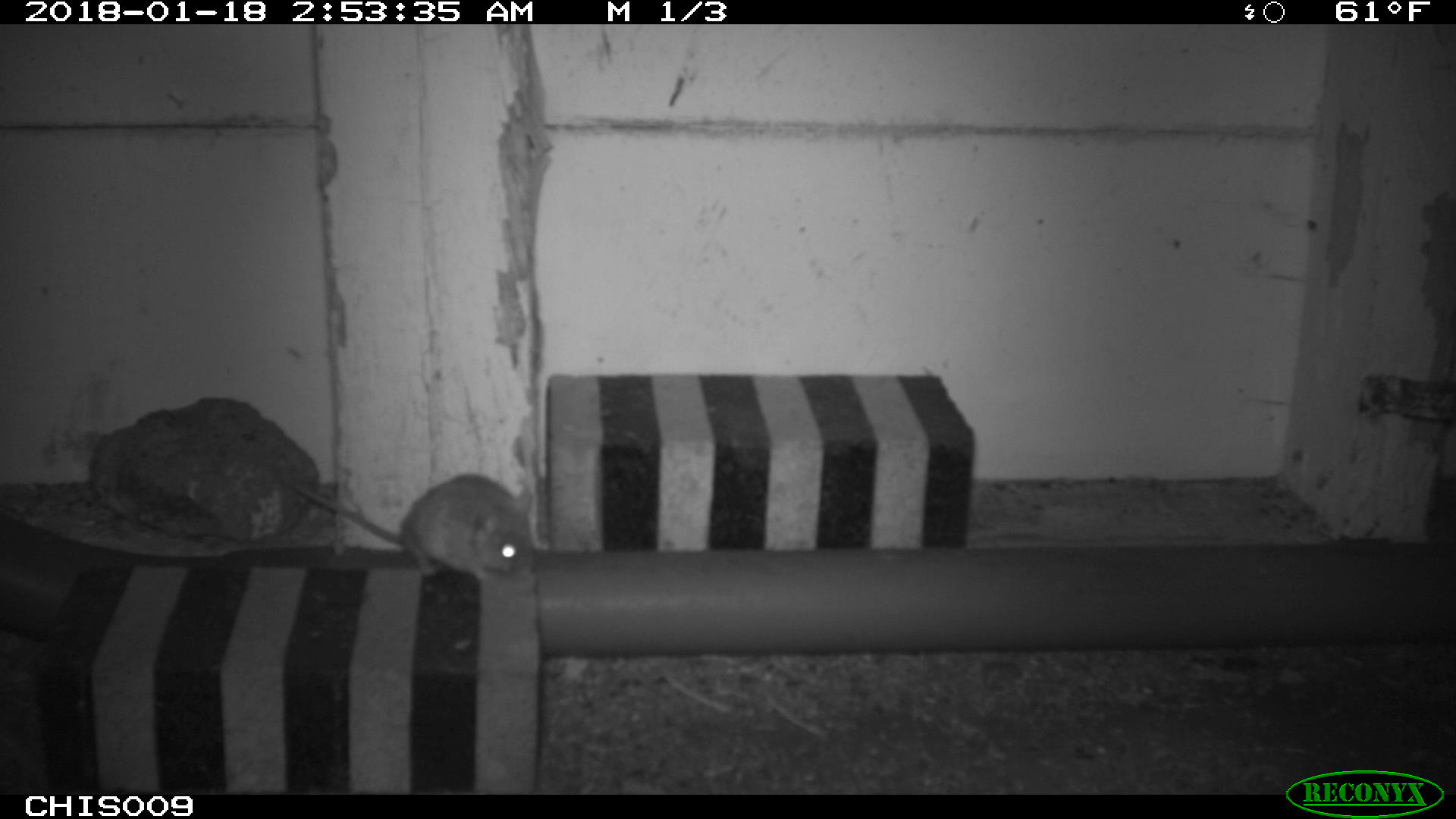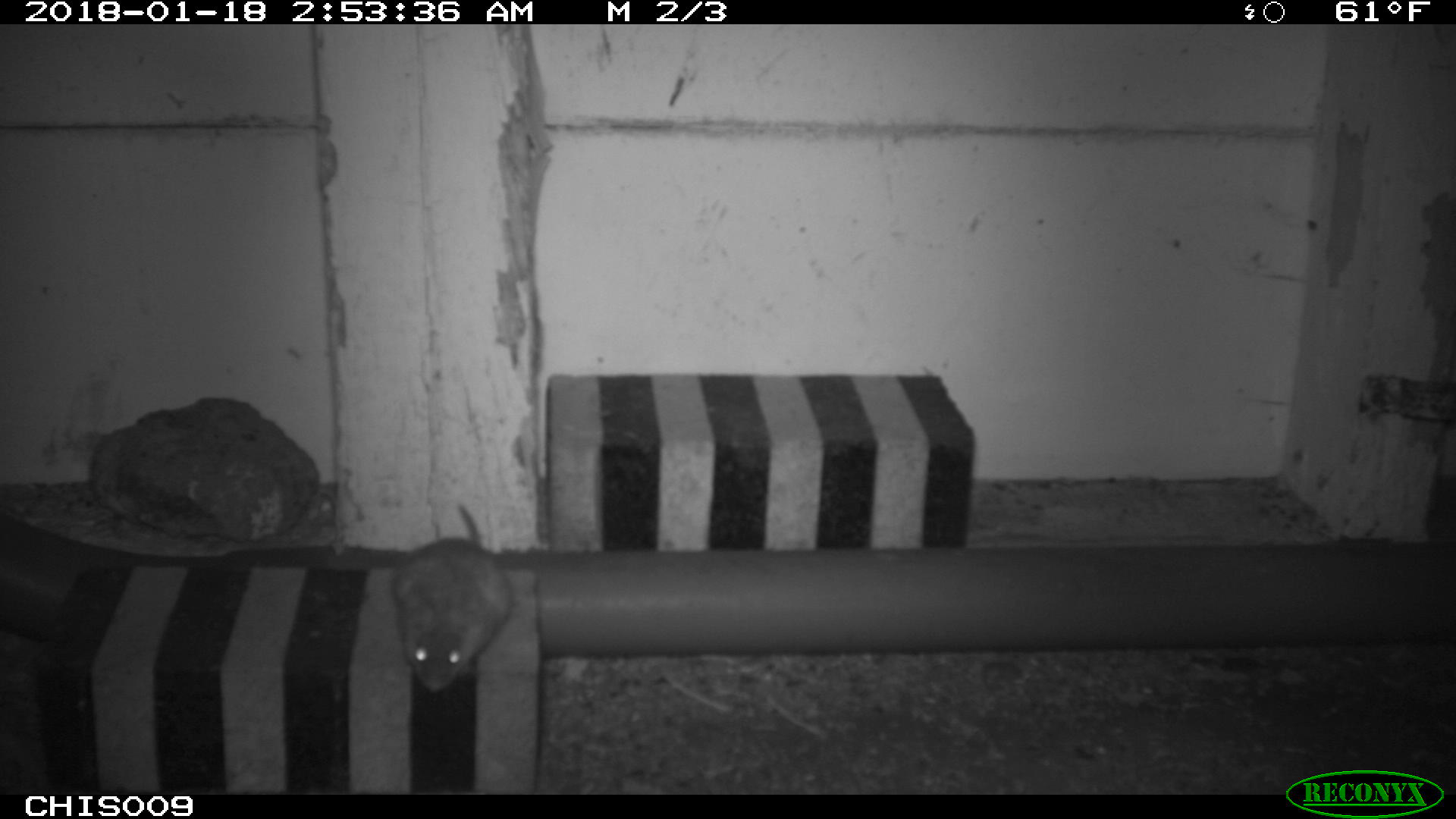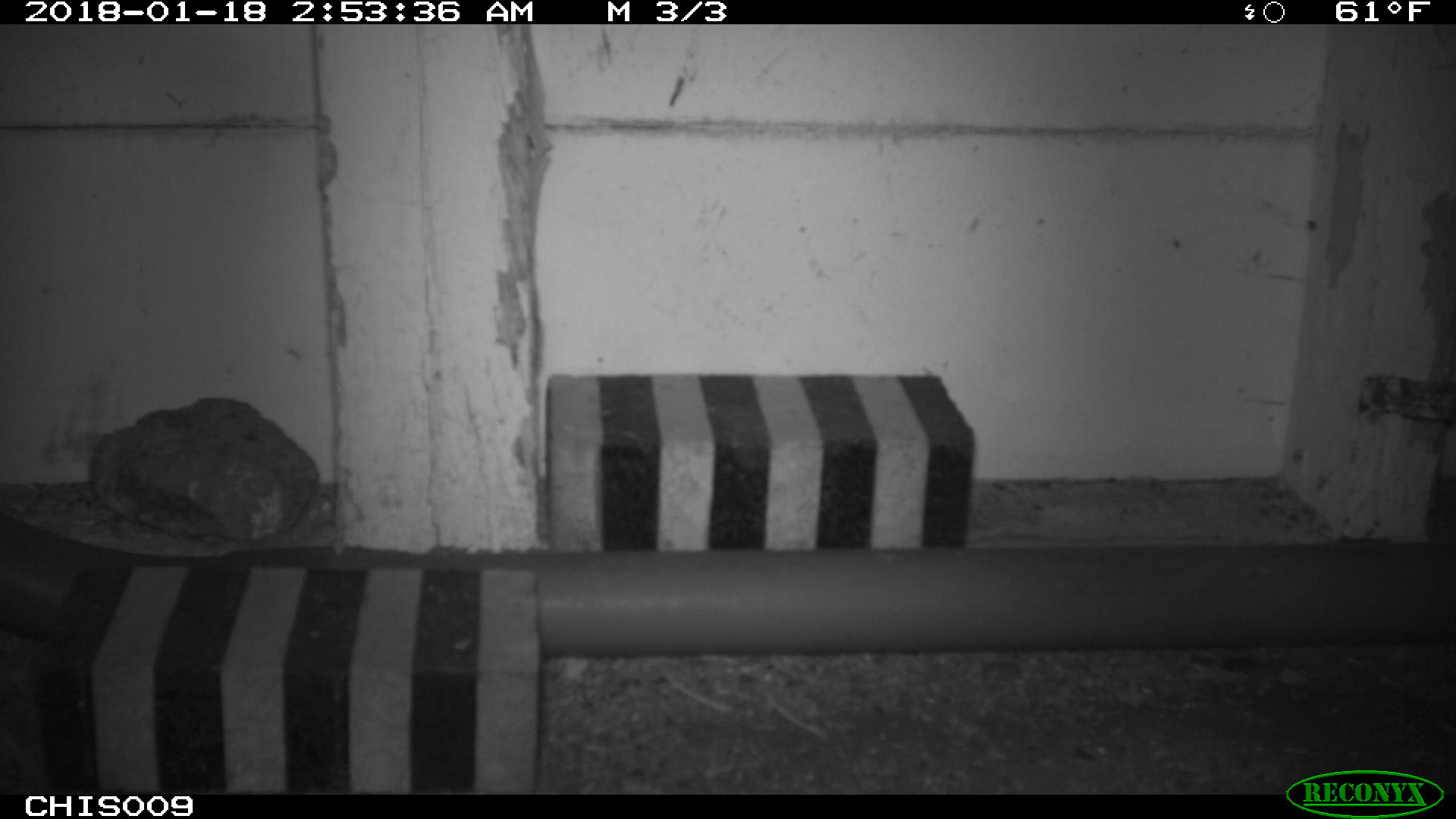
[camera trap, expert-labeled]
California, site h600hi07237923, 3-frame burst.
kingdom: Animalia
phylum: Chordata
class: Mammalia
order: Rodentia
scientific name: Rodentia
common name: rodent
Rodent (Rodentia).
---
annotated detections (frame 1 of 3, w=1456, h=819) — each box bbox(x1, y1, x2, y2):
rodent: bbox(287, 472, 535, 584)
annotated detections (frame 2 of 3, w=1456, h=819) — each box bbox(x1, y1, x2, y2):
rodent: bbox(395, 501, 514, 691)